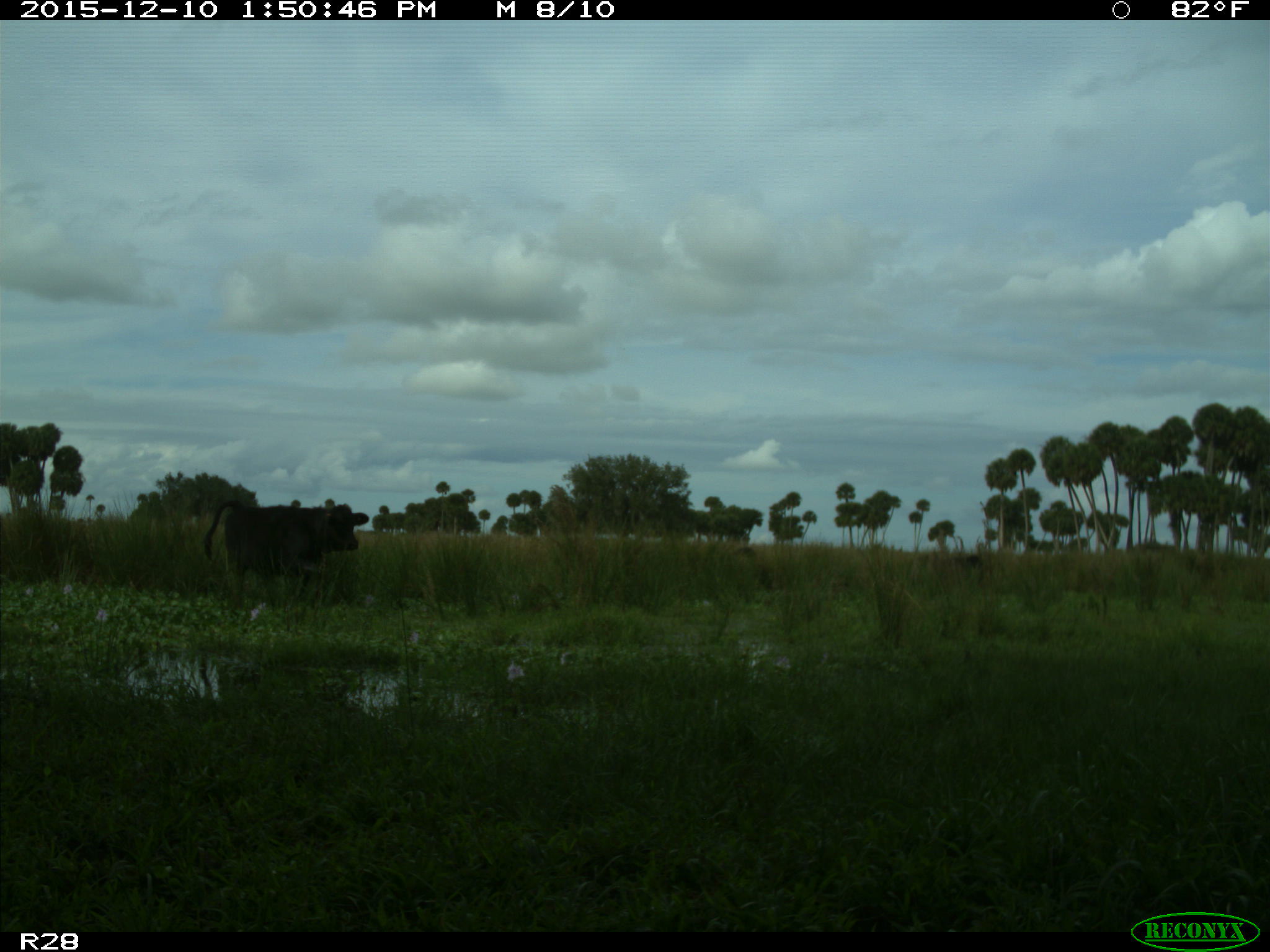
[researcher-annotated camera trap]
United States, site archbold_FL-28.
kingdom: Animalia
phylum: Chordata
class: Mammalia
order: Artiodactyla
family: Bovidae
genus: Bos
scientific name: Bos taurus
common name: domestic cow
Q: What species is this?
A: Bos taurus (domestic cow).